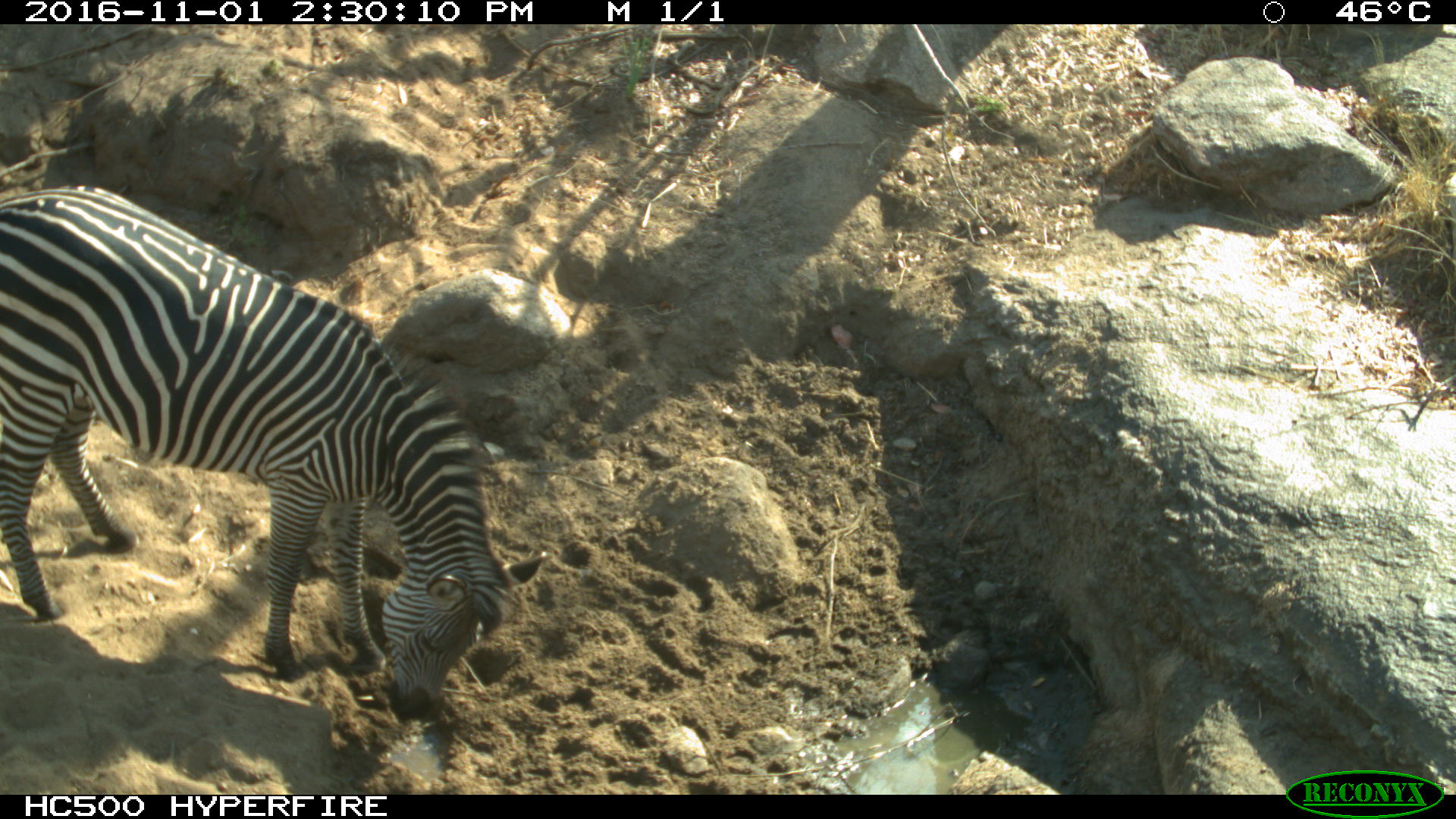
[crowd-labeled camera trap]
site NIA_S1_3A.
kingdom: Animalia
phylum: Chordata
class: Mammalia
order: Perissodactyla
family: Equidae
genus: Equus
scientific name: Equus quagga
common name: plains zebra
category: zebraplains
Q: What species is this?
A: Zebraplains (plains zebra) (Equus quagga).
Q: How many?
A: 1.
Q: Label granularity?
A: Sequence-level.